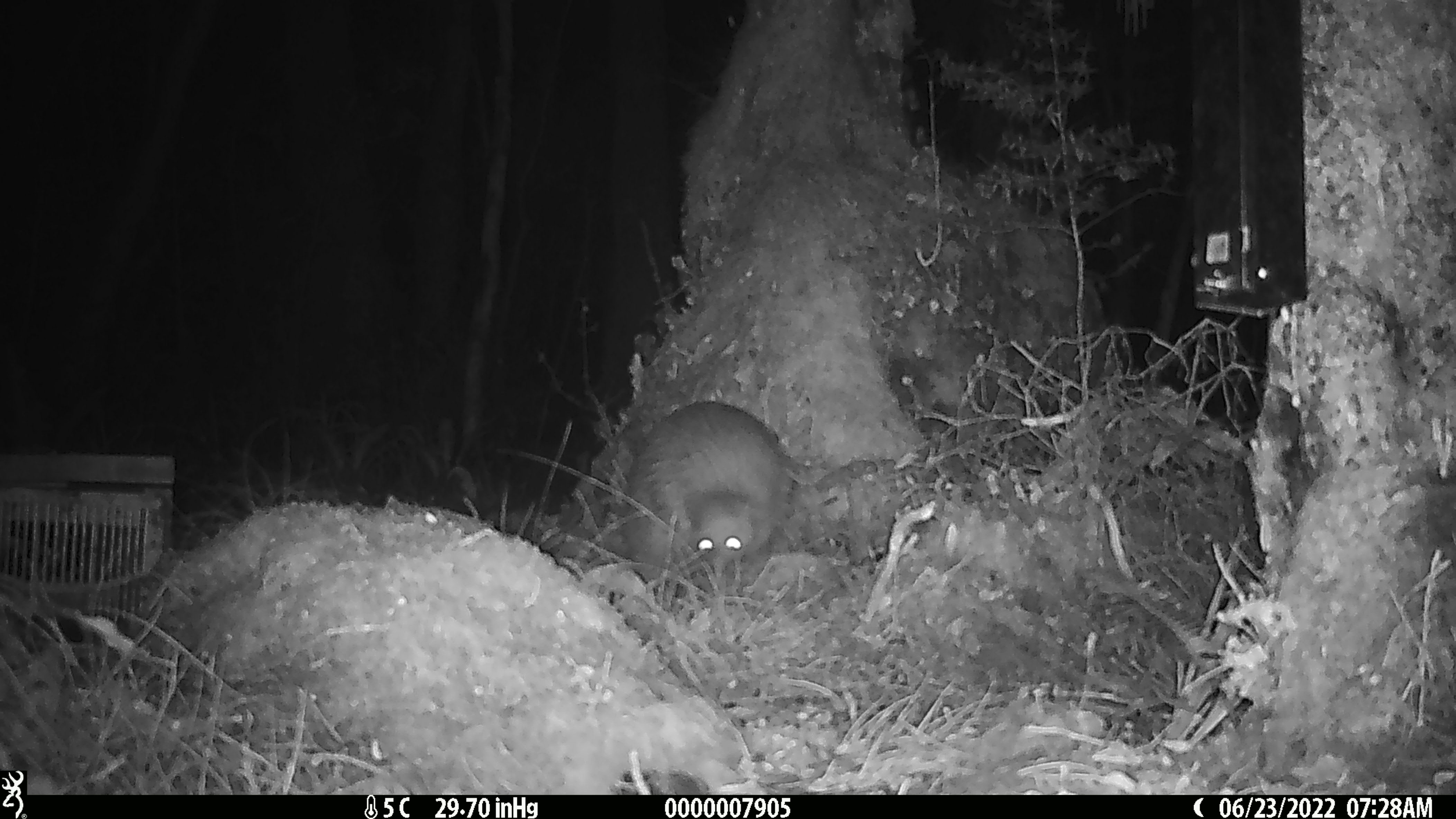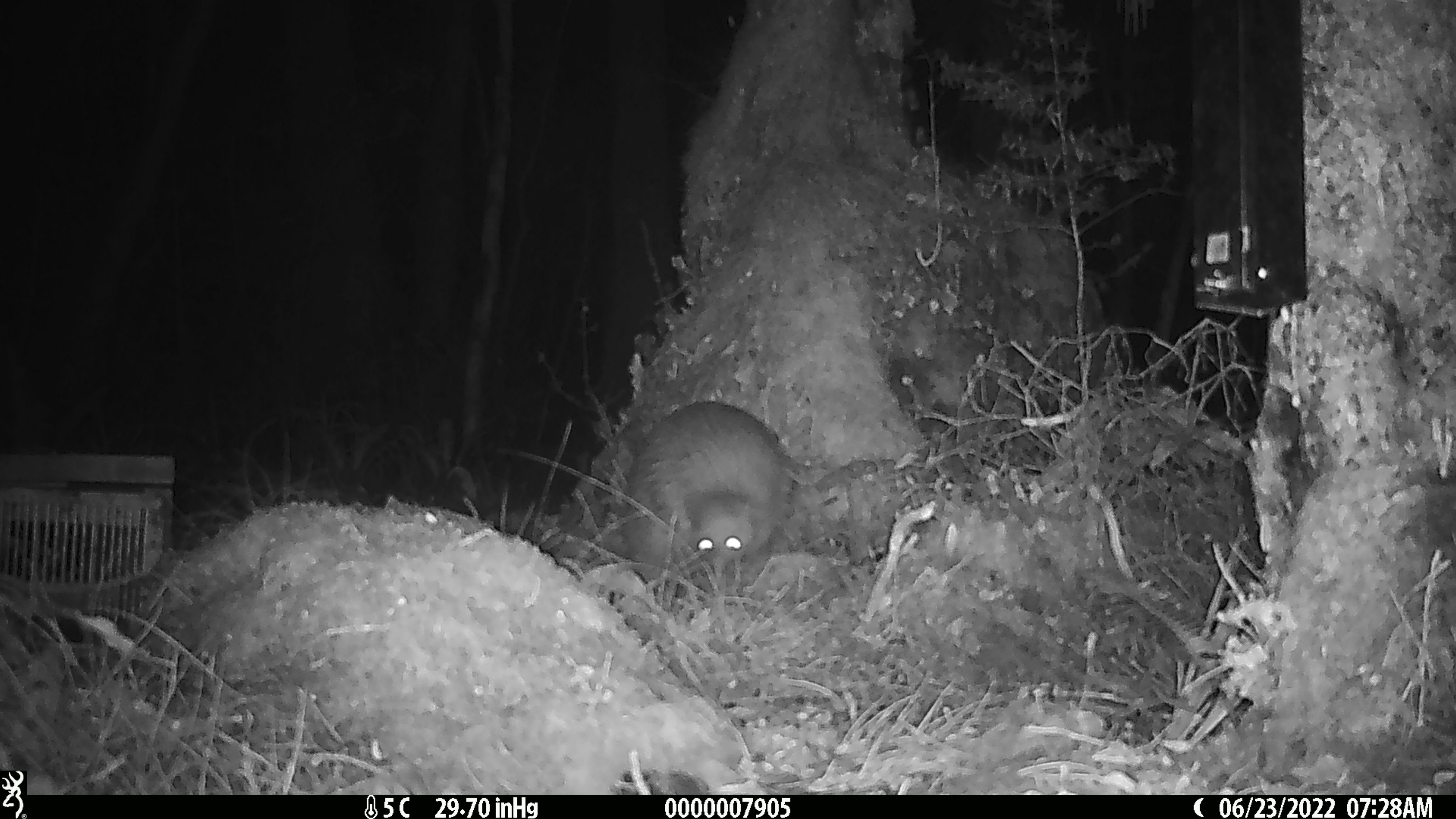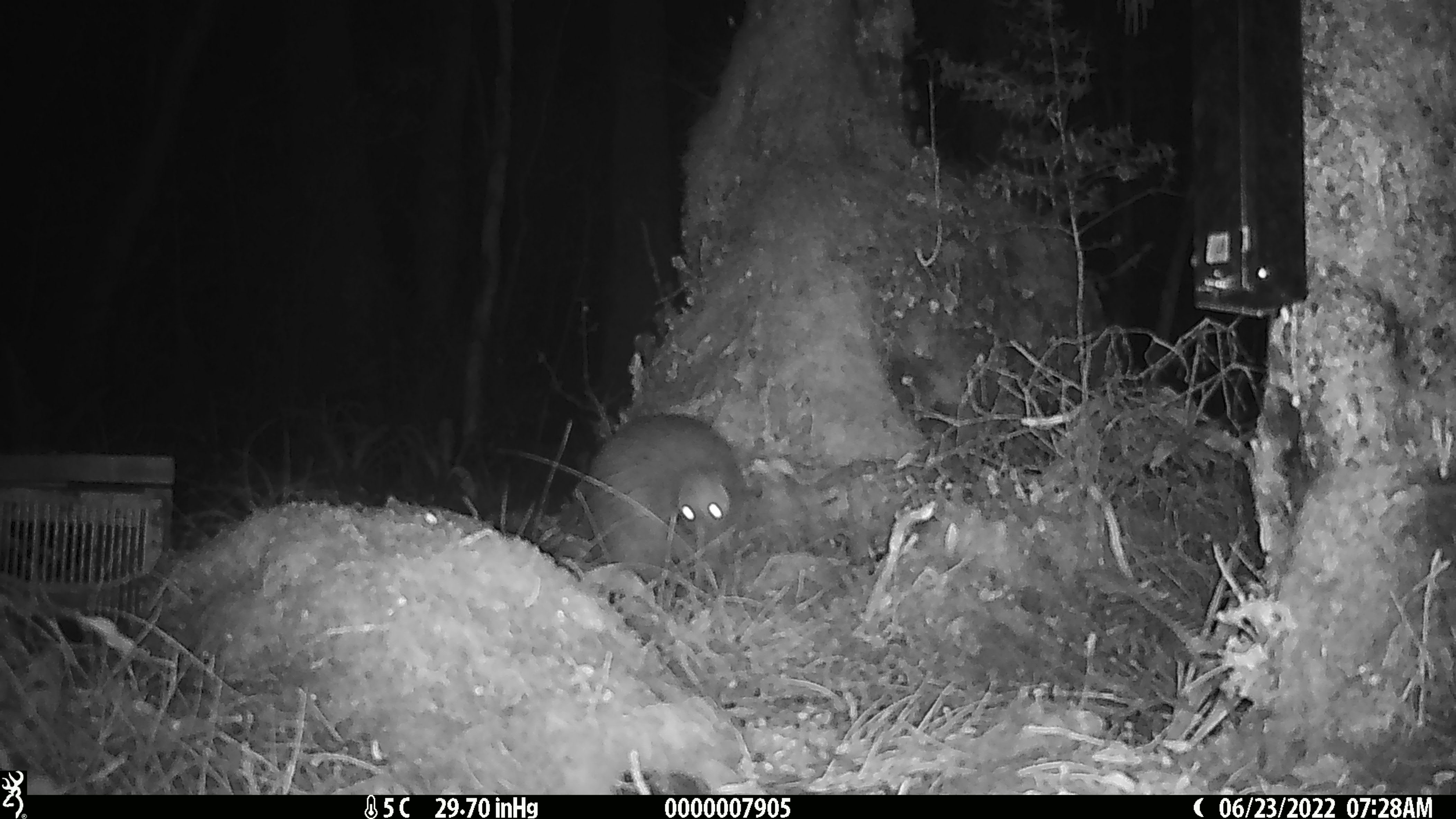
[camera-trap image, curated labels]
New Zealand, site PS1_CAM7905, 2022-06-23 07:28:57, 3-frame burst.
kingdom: Animalia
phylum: Chordata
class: Aves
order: Apterygiformes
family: Apterygidae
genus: Apteryx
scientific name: Apteryx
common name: kiwi